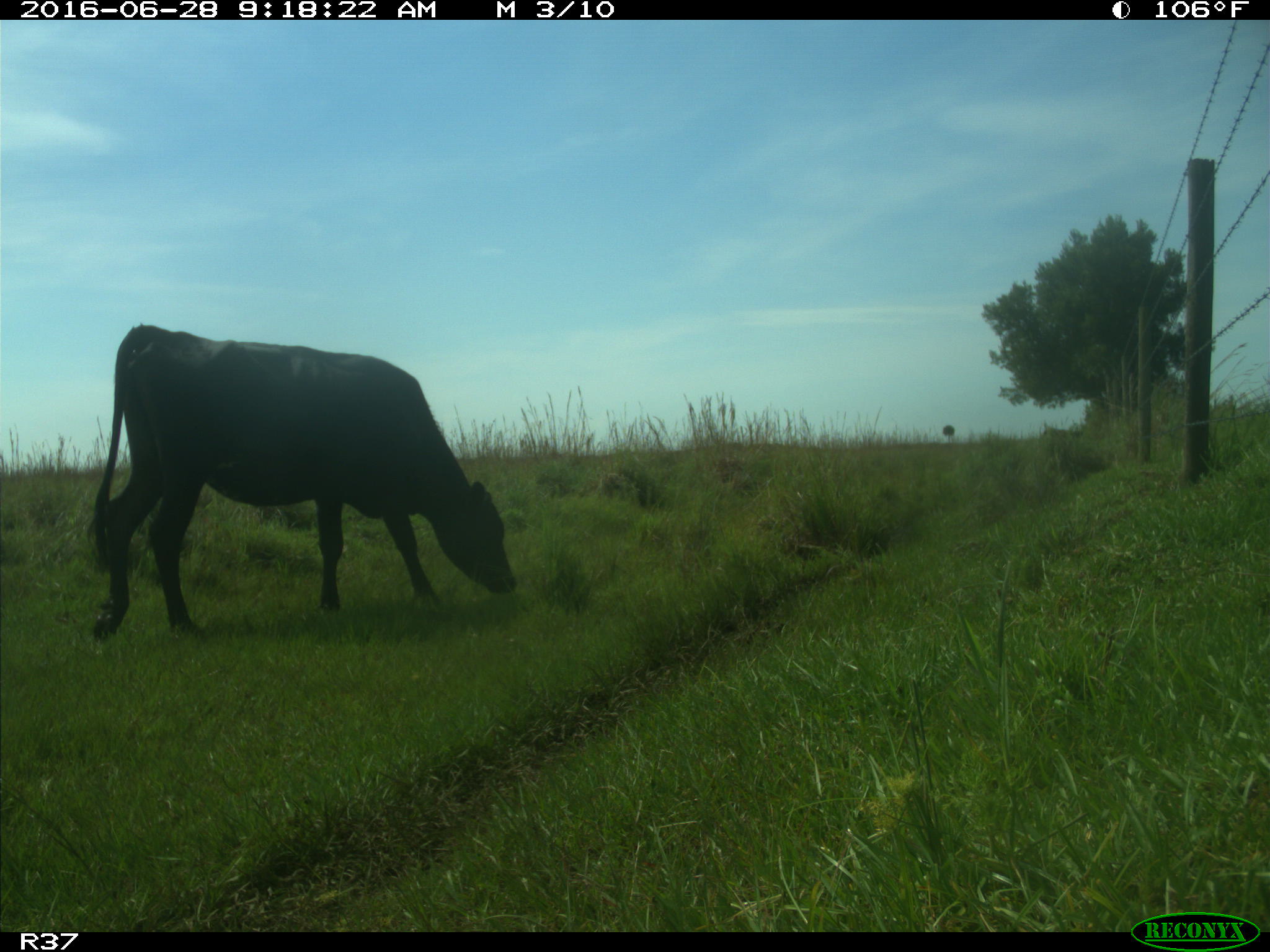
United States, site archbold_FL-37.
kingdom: Animalia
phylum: Chordata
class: Mammalia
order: Artiodactyla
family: Bovidae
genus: Bos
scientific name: Bos taurus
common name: domestic cow